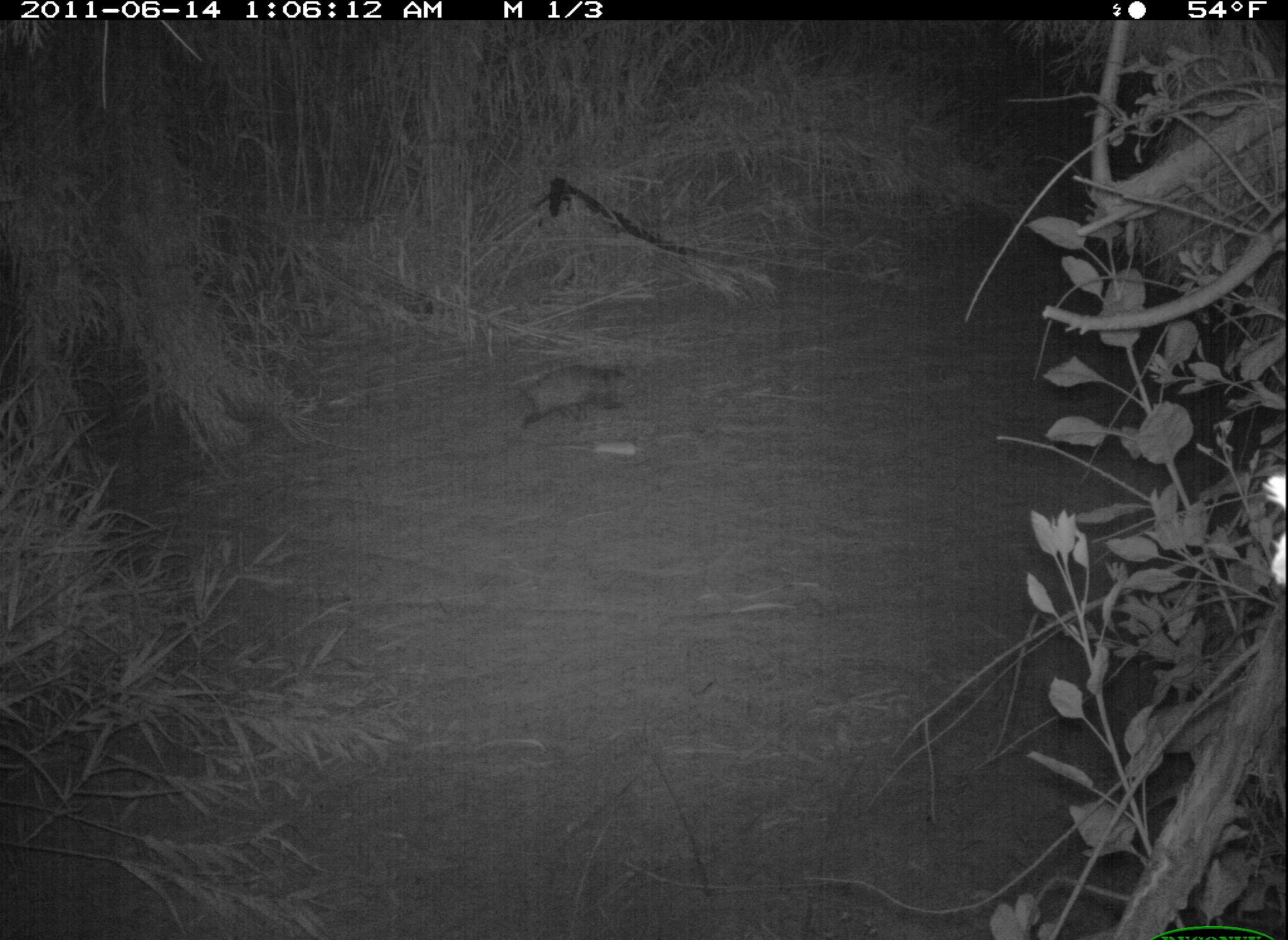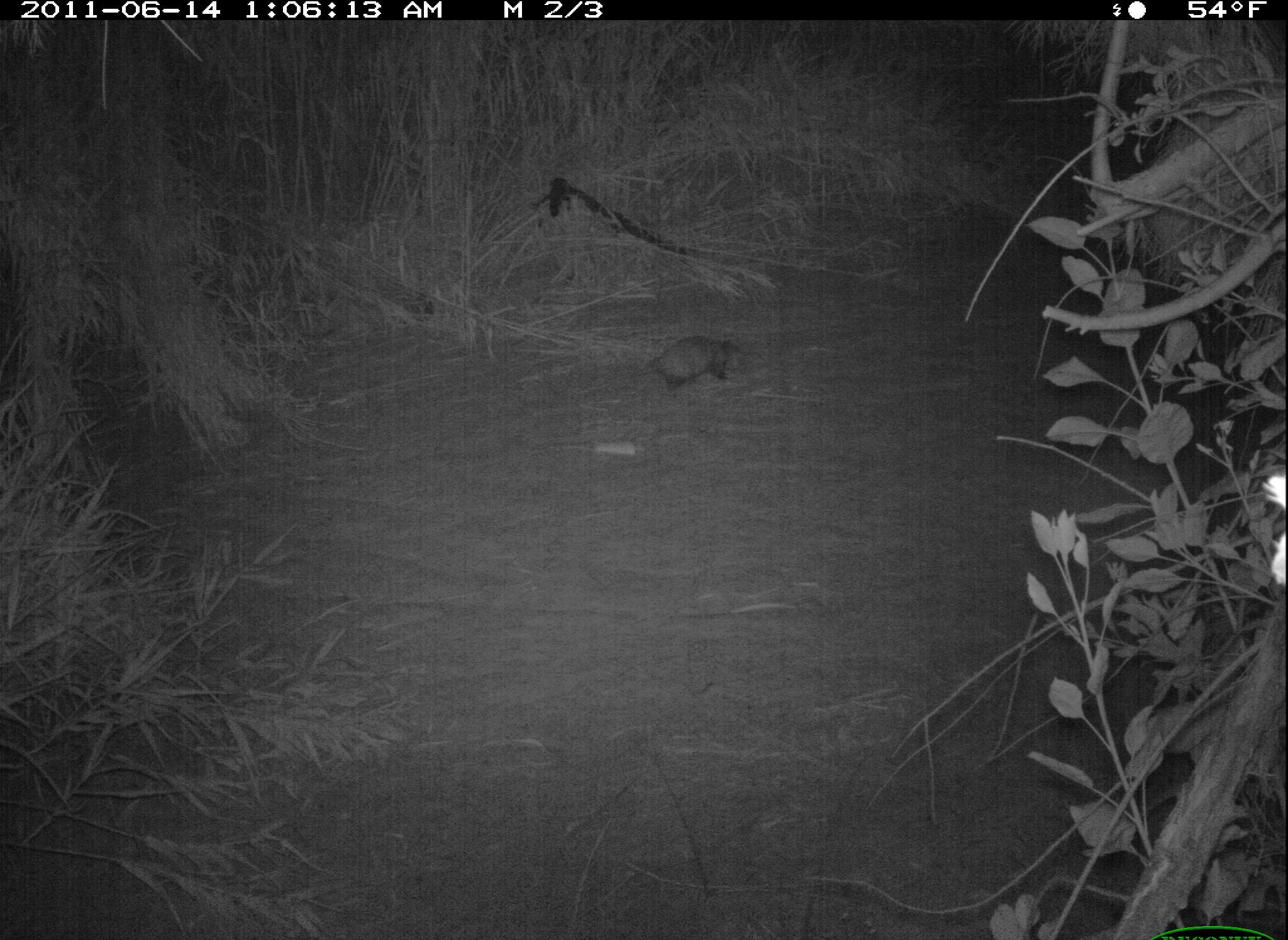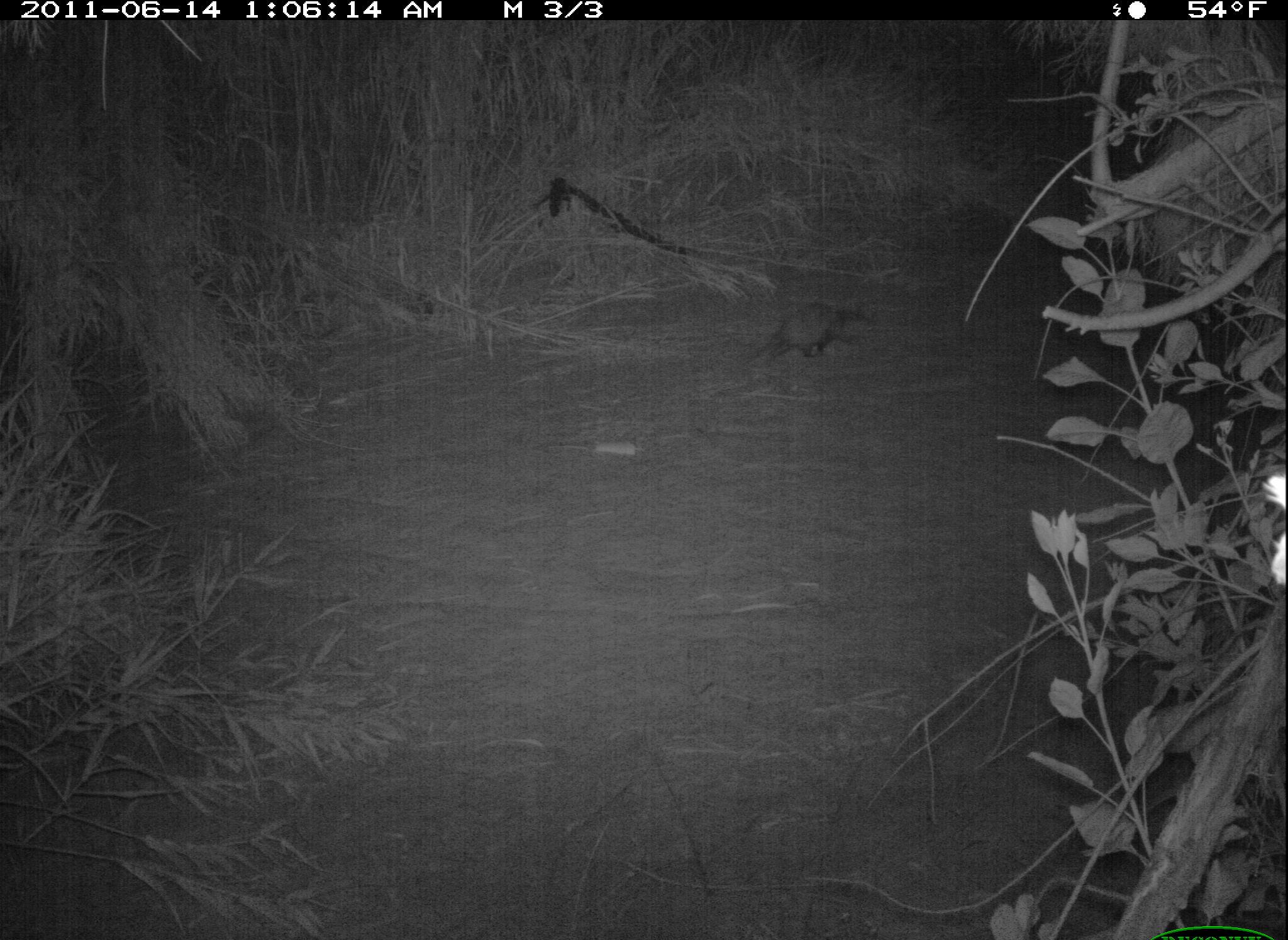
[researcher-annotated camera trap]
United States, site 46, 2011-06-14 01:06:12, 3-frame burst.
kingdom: Animalia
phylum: Chordata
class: Mammalia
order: Didelphimorphia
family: Didelphidae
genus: Didelphis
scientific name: Didelphis virginiana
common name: virginia opossum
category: opossum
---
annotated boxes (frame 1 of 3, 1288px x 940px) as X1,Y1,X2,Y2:
opossum: 517,341,641,432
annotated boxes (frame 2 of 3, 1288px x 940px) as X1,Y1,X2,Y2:
opossum: 625,329,750,404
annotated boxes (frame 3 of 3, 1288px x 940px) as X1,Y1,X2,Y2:
opossum: 737,280,890,377